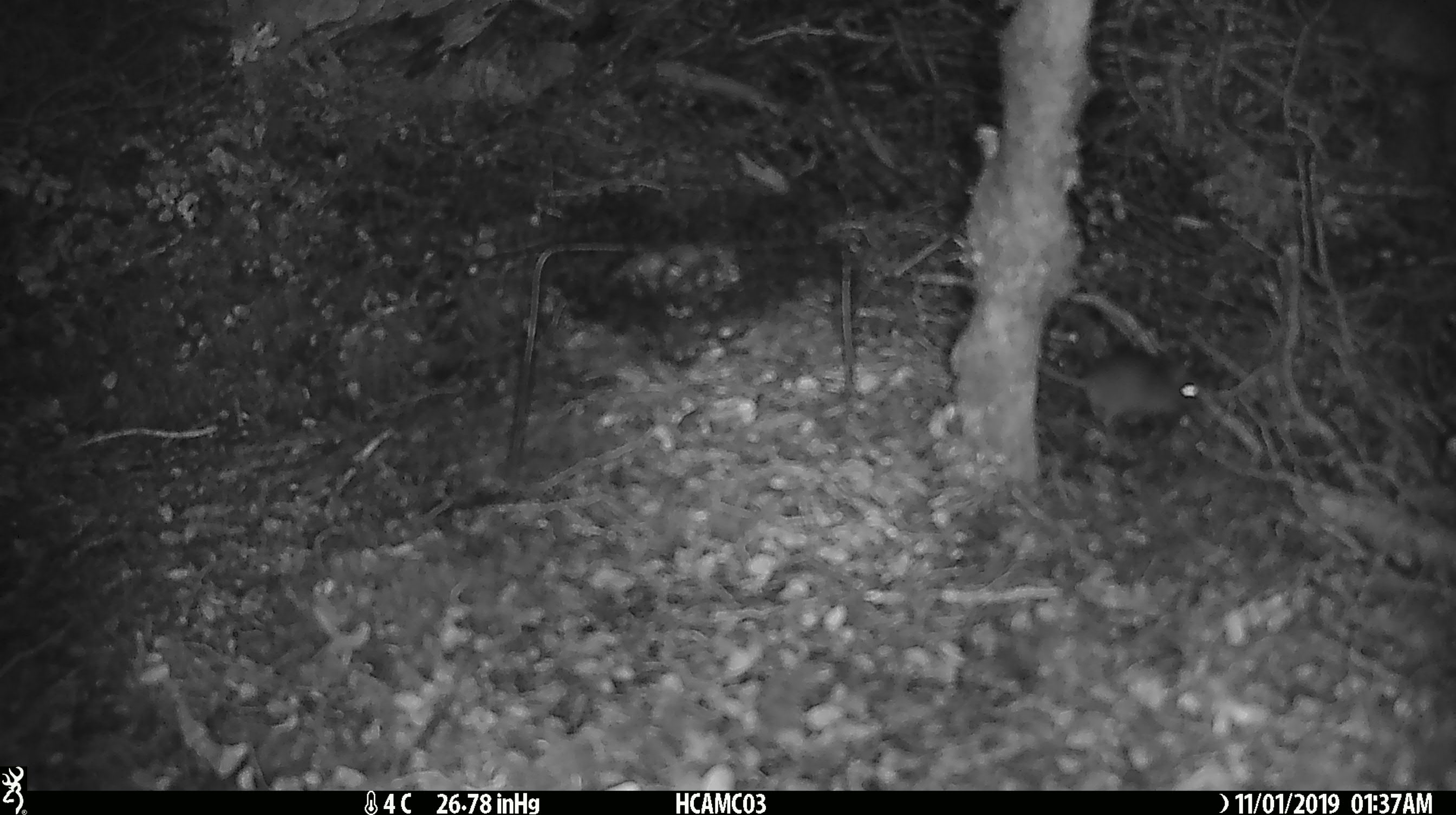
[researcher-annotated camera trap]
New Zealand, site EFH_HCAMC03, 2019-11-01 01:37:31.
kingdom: Animalia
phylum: Chordata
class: Mammalia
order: Rodentia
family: Muridae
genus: Mus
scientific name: Mus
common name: mouse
Mouse (Mus).